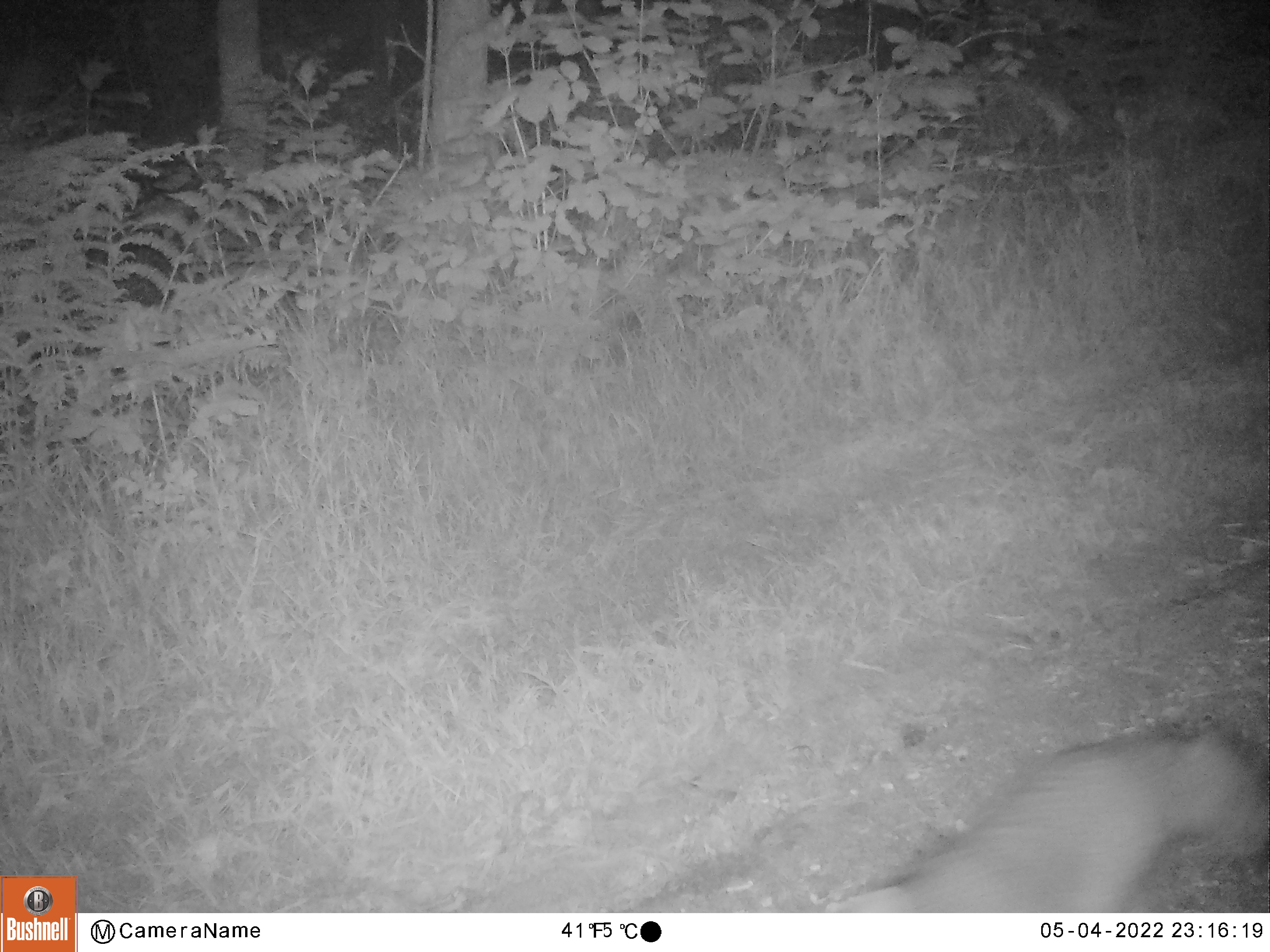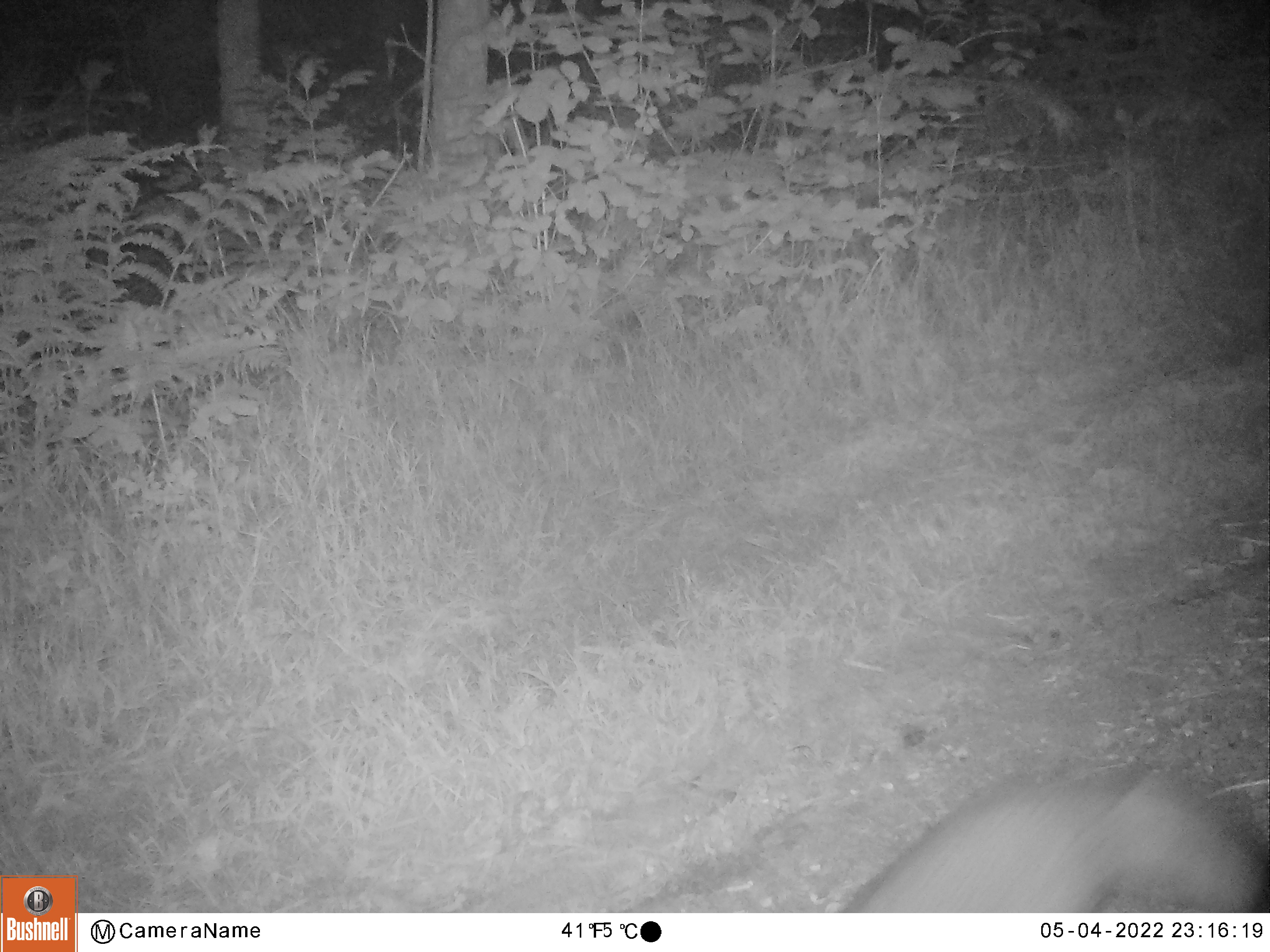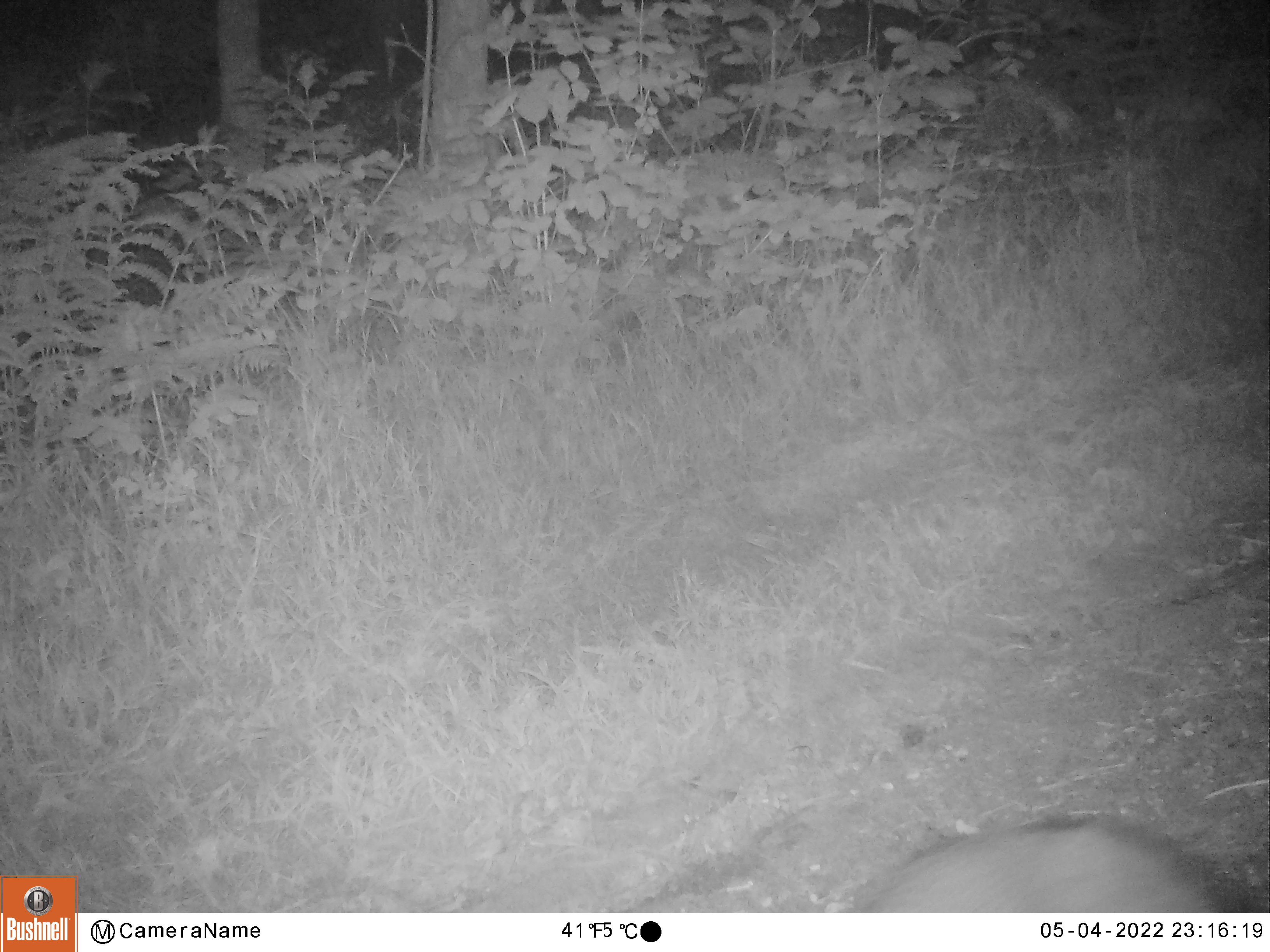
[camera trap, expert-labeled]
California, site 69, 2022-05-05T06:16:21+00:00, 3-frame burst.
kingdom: Animalia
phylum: Chordata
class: Mammalia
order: Carnivora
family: Canidae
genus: Urocyon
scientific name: Urocyon cinereoargenteus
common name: gray fox